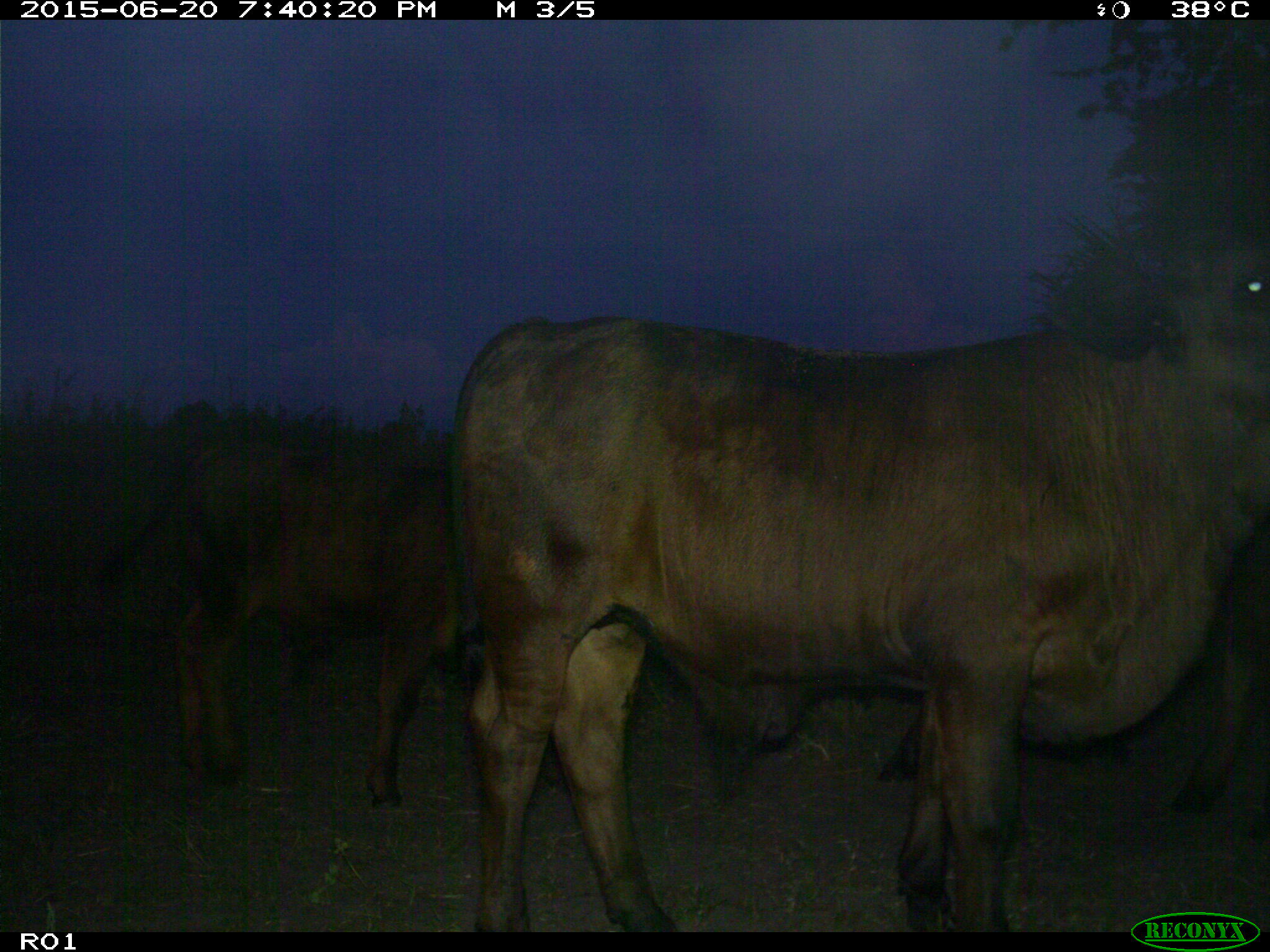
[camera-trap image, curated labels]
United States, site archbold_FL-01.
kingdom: Animalia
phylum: Chordata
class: Mammalia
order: Artiodactyla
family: Bovidae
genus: Bos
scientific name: Bos taurus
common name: domestic cow